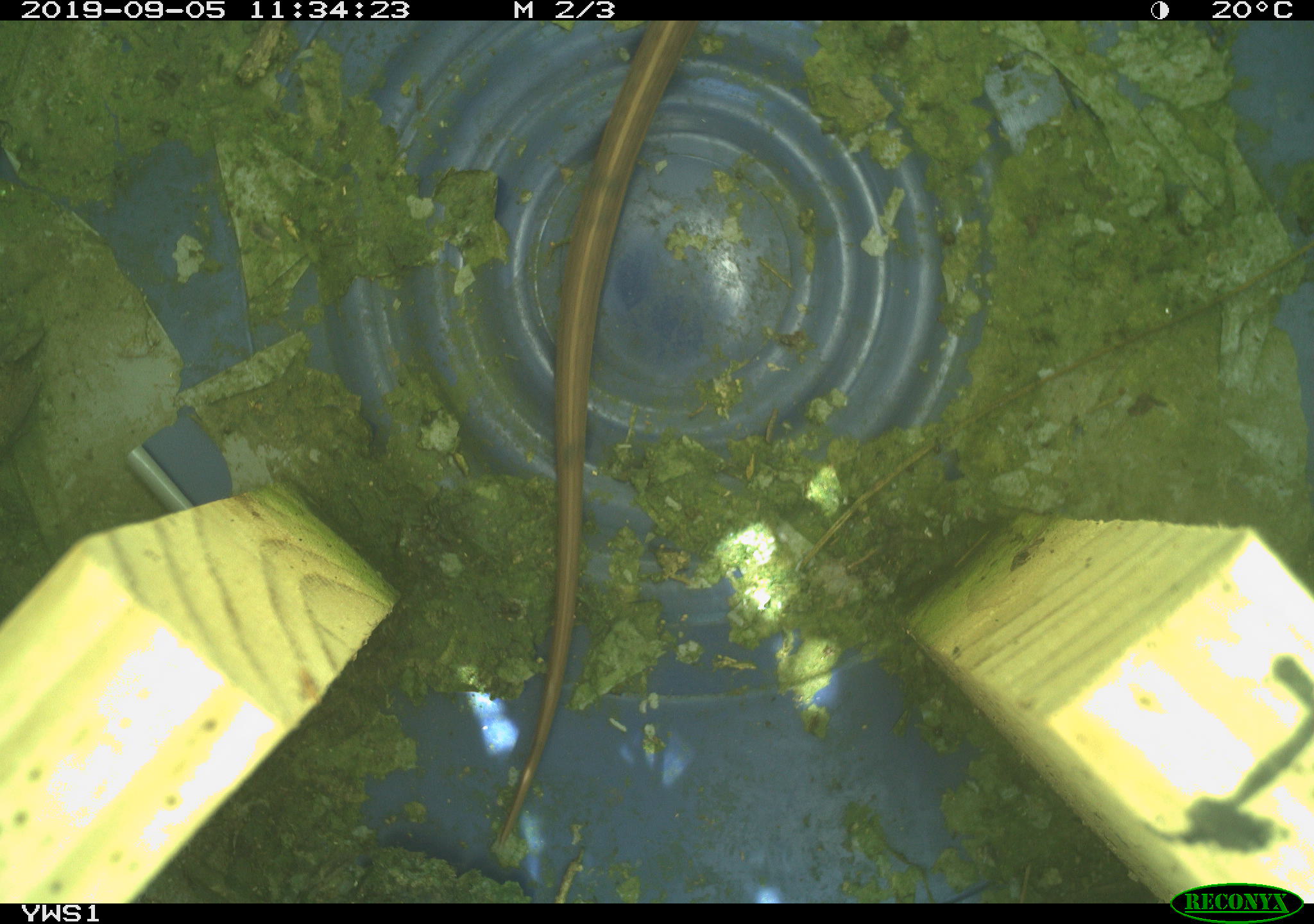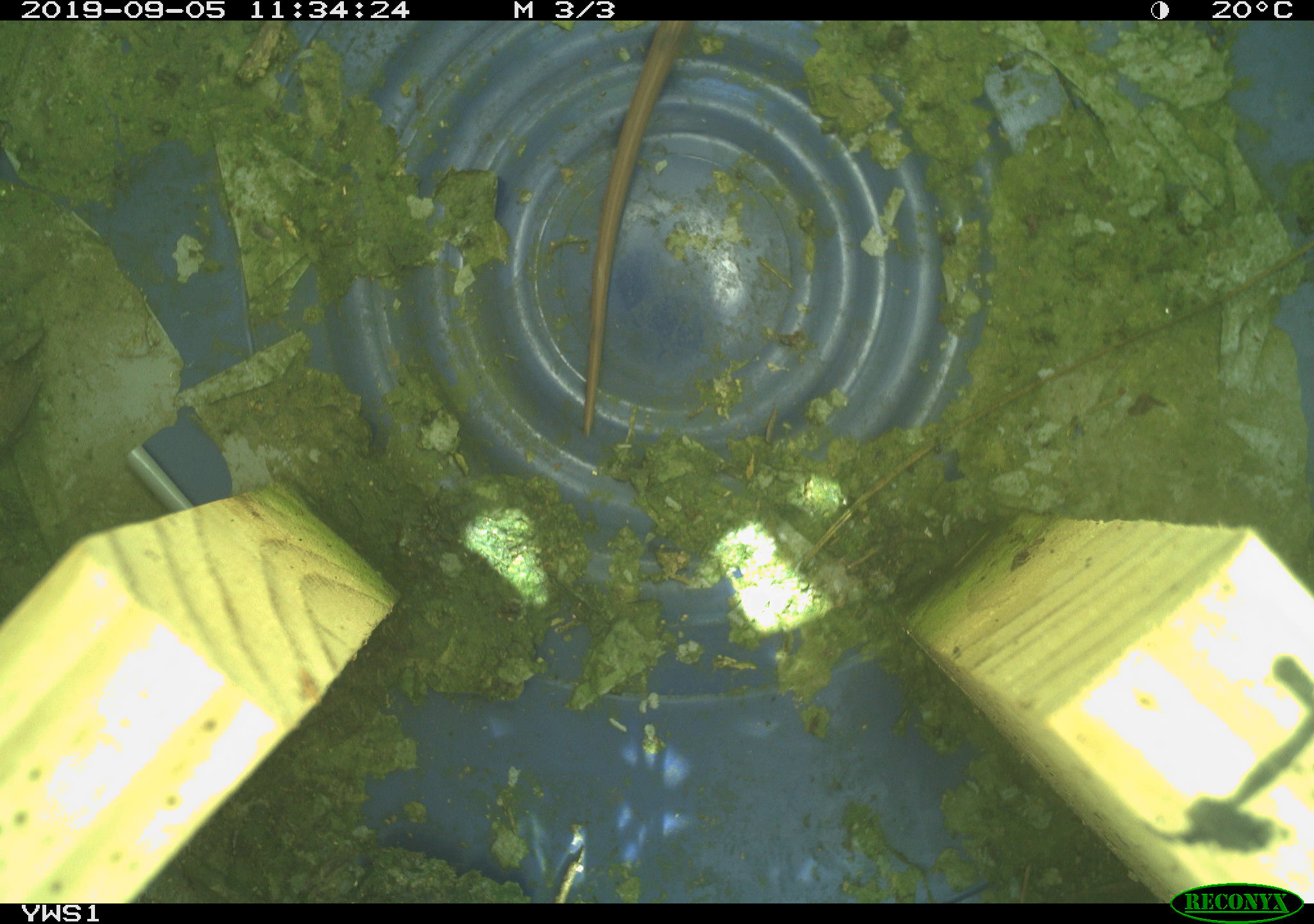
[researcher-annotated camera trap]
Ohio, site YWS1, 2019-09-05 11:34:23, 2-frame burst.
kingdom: Animalia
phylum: Chordata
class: Reptilia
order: Squamata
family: Colubridae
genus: Thamnophis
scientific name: Thamnophis sirtalis sirtalis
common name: eastern gartersnake